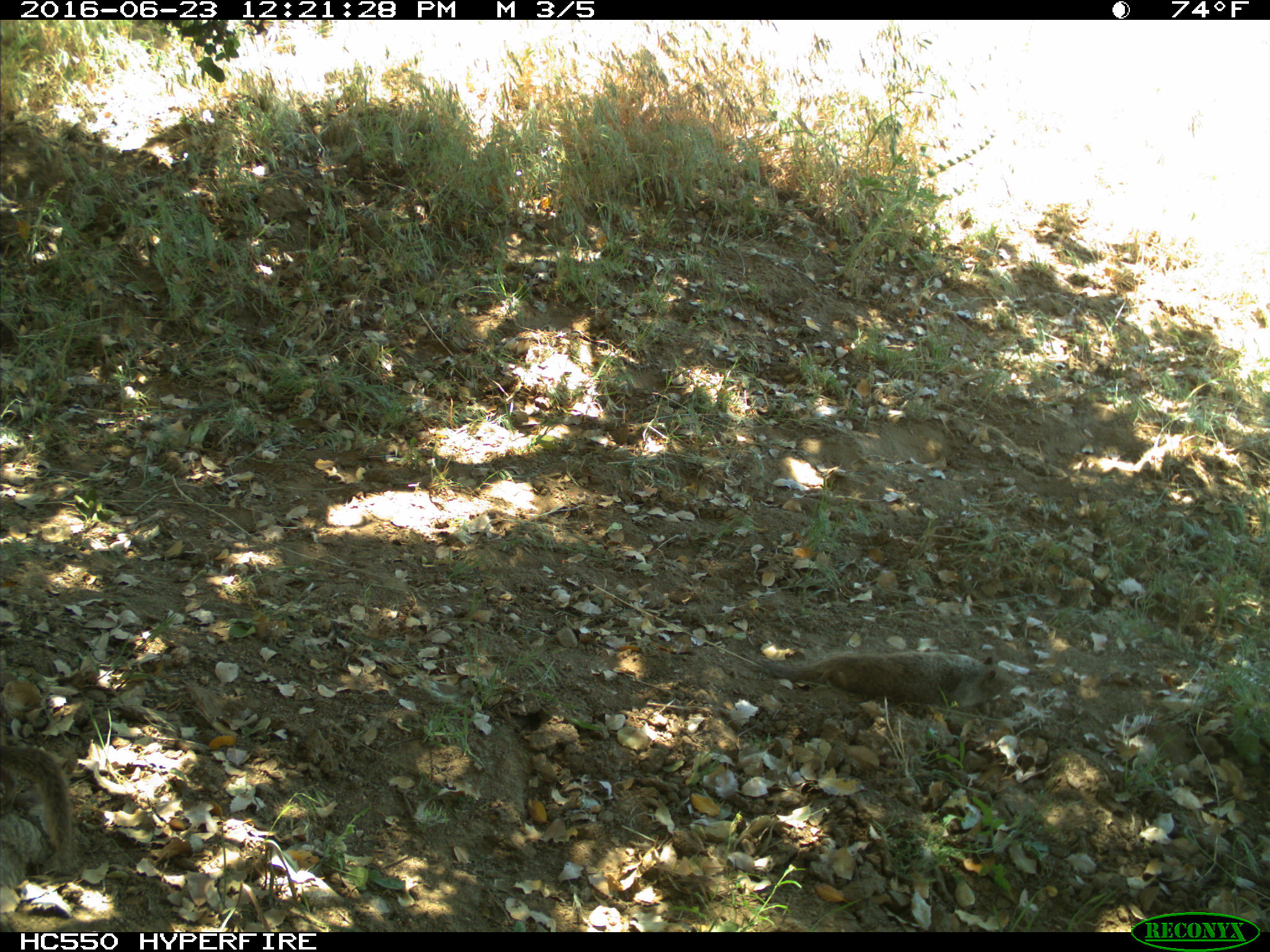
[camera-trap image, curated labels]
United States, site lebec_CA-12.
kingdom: Animalia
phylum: Chordata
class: Mammalia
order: Rodentia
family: Sciuridae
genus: Otospermophilus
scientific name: Otospermophilus beecheyi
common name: california ground squirrel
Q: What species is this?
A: Otospermophilus beecheyi (california ground squirrel).